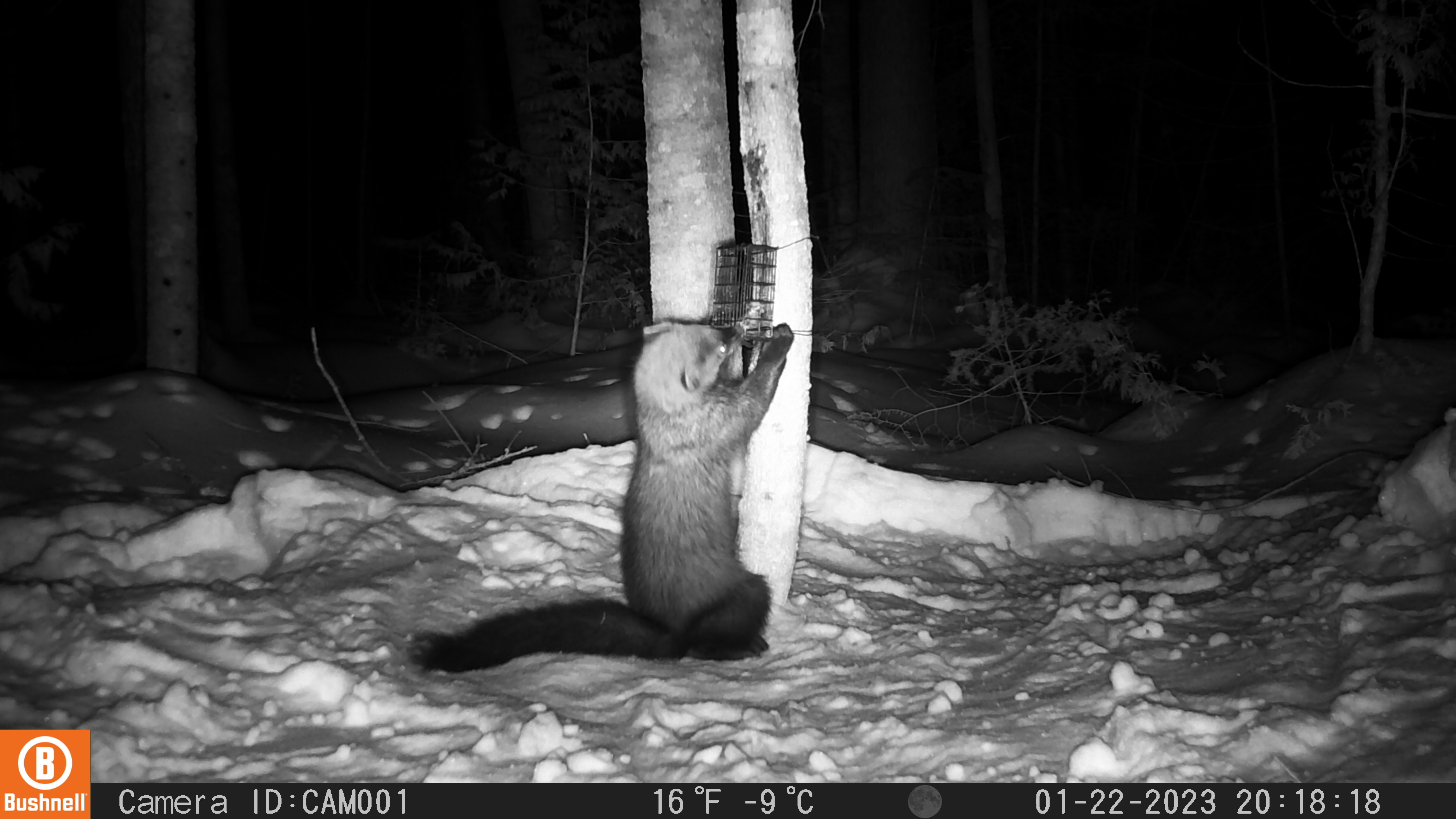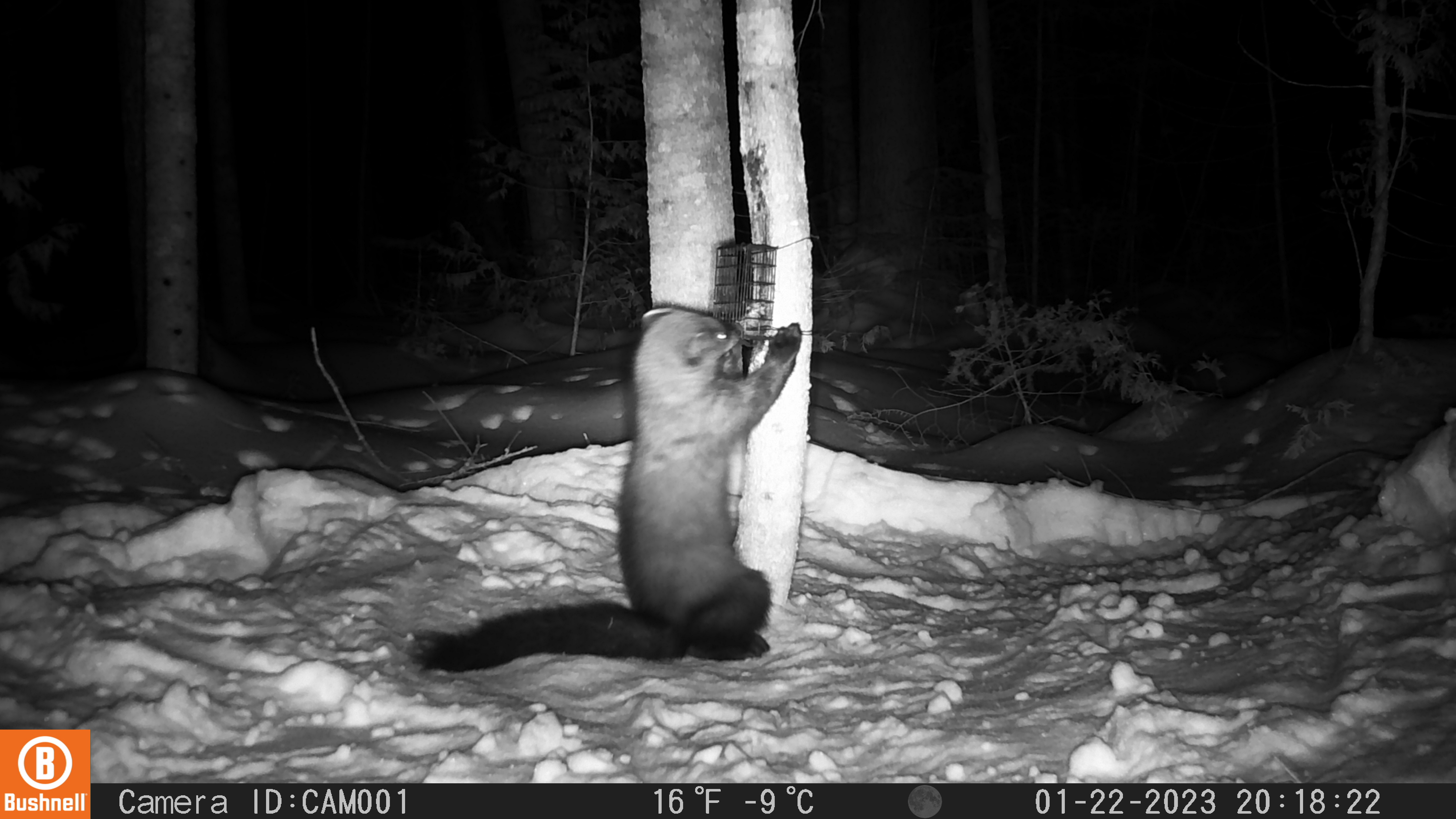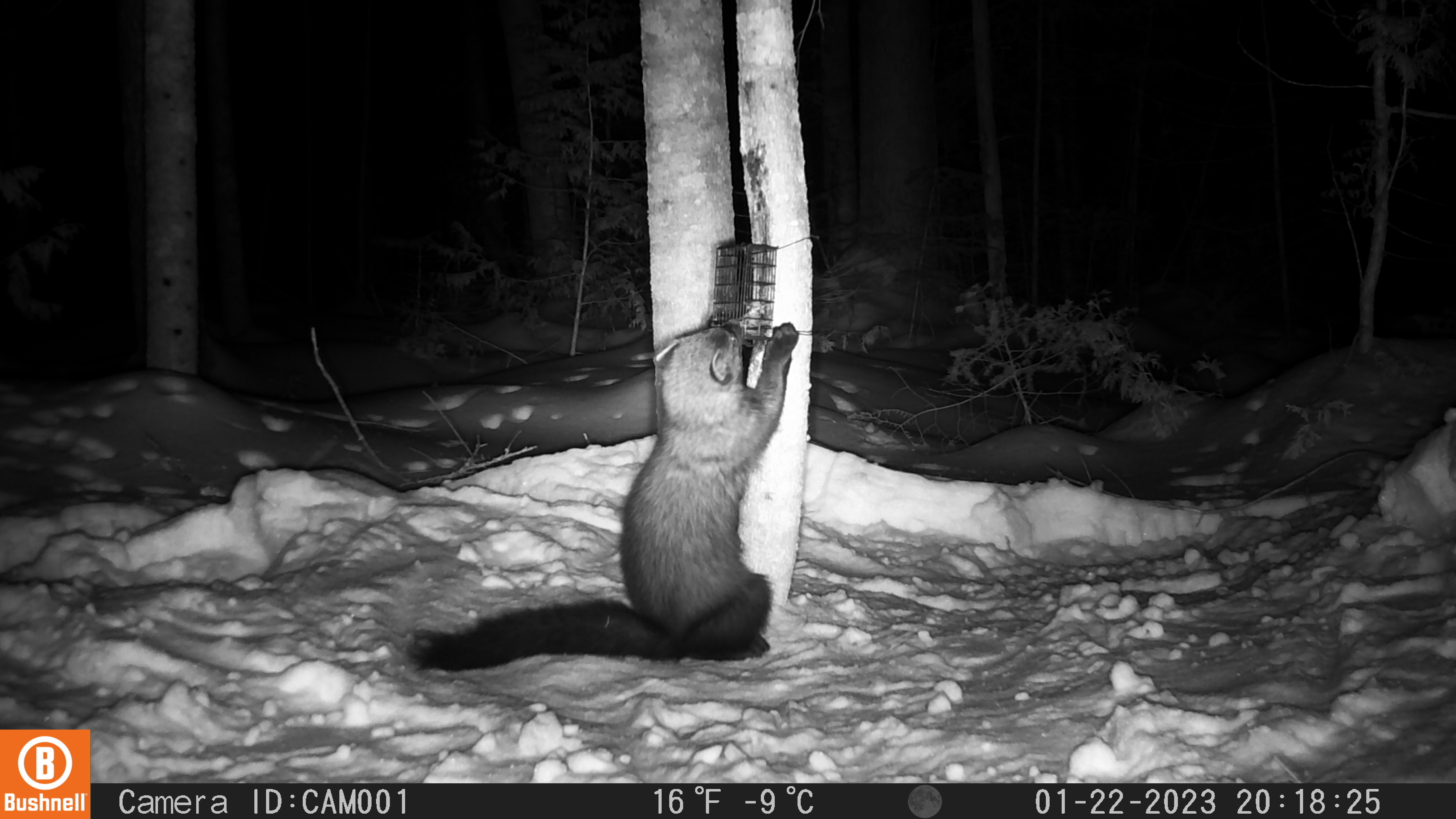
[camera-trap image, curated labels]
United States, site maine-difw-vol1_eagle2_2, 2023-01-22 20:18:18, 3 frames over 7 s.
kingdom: Animalia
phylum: Chordata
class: Mammalia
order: Carnivora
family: Mustelidae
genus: Pekania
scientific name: Pekania pennanti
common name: fisher